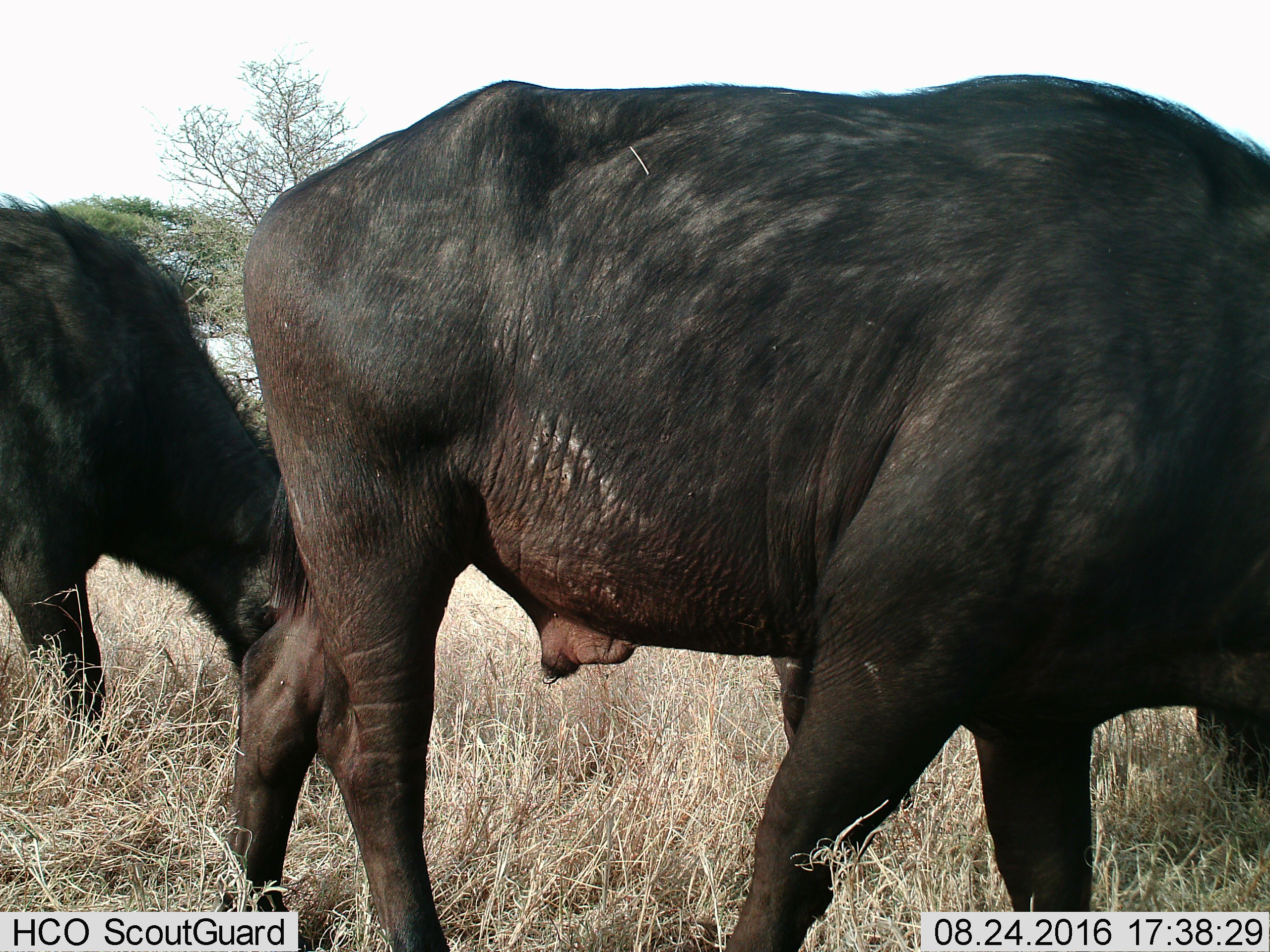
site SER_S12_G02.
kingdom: Animalia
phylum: Chordata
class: Mammalia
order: Artiodactyla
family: Bovidae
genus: Syncerus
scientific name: Syncerus caffer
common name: african buffalo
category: buffalo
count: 2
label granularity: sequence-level